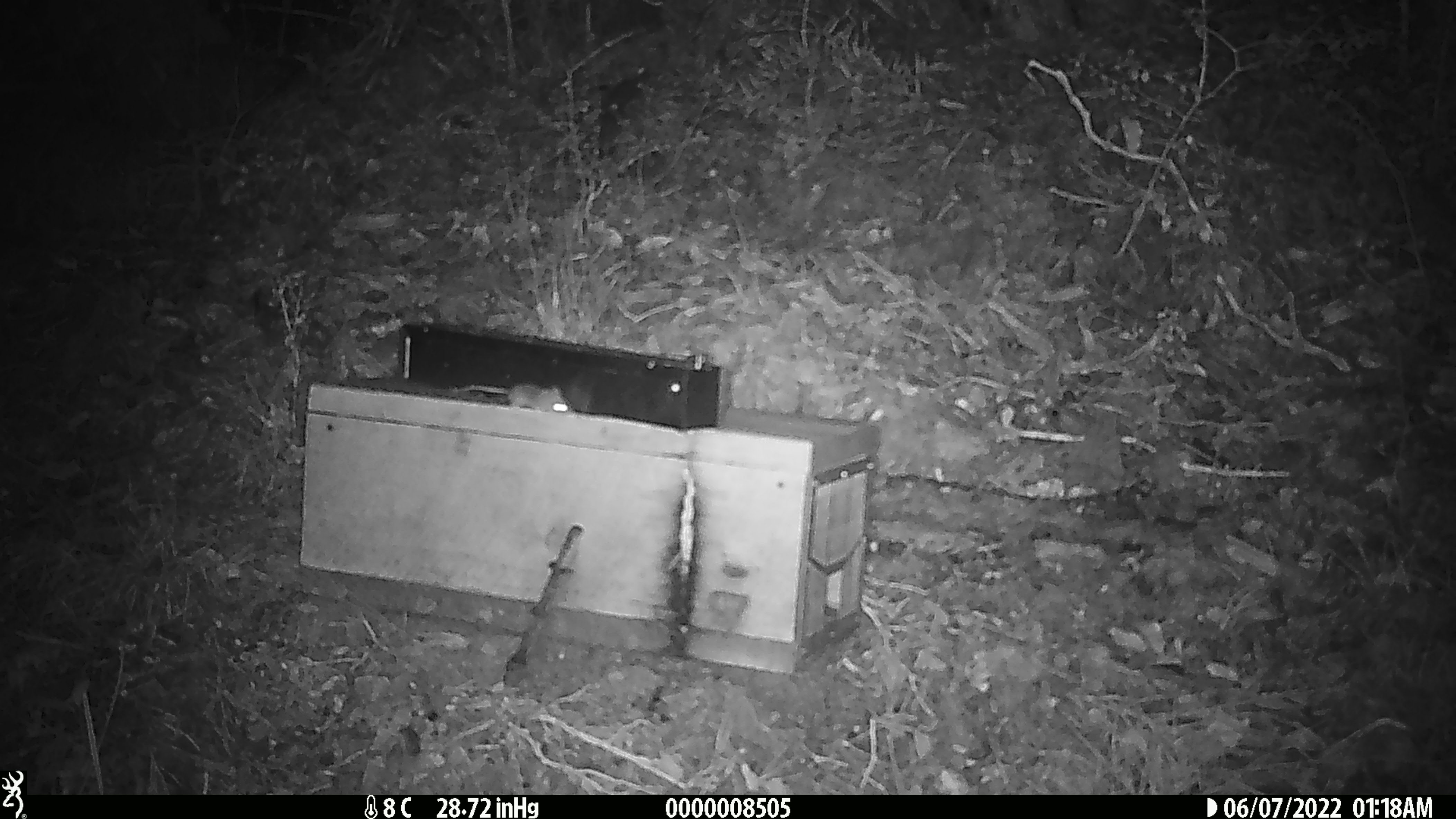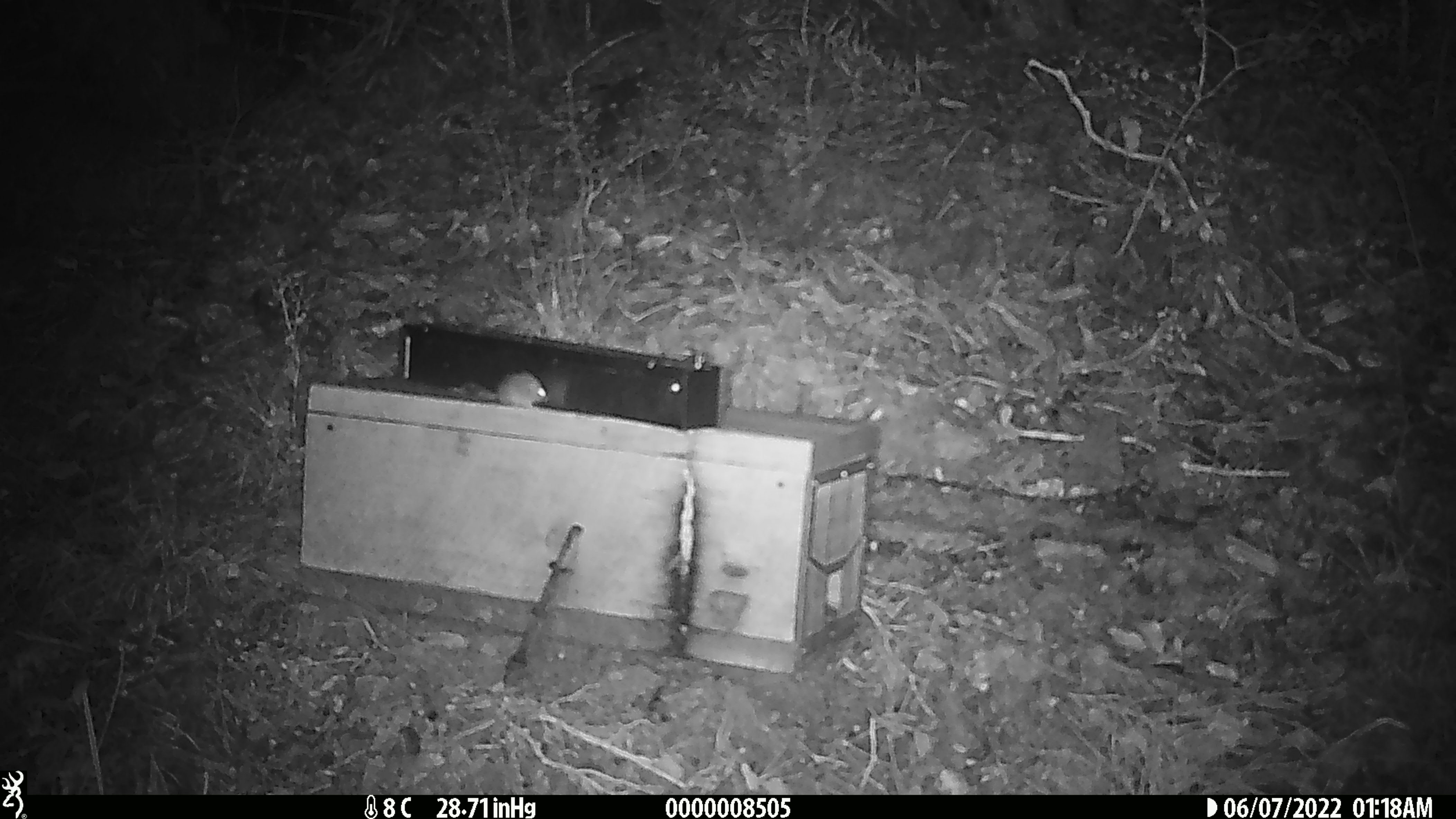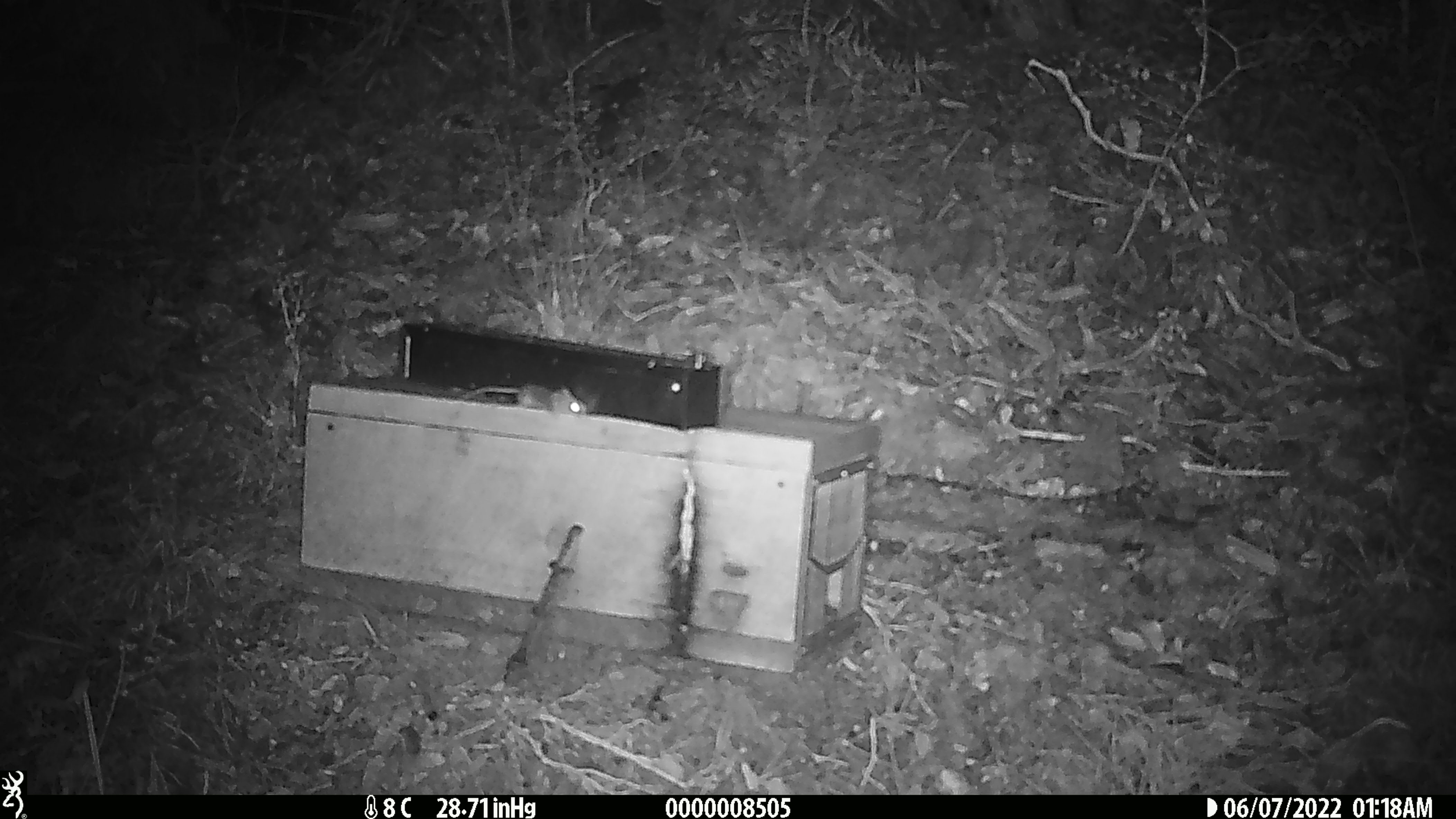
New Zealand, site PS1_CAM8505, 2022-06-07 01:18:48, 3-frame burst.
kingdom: Animalia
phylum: Chordata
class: Mammalia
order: Rodentia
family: Muridae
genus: Mus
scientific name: Mus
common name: mouse